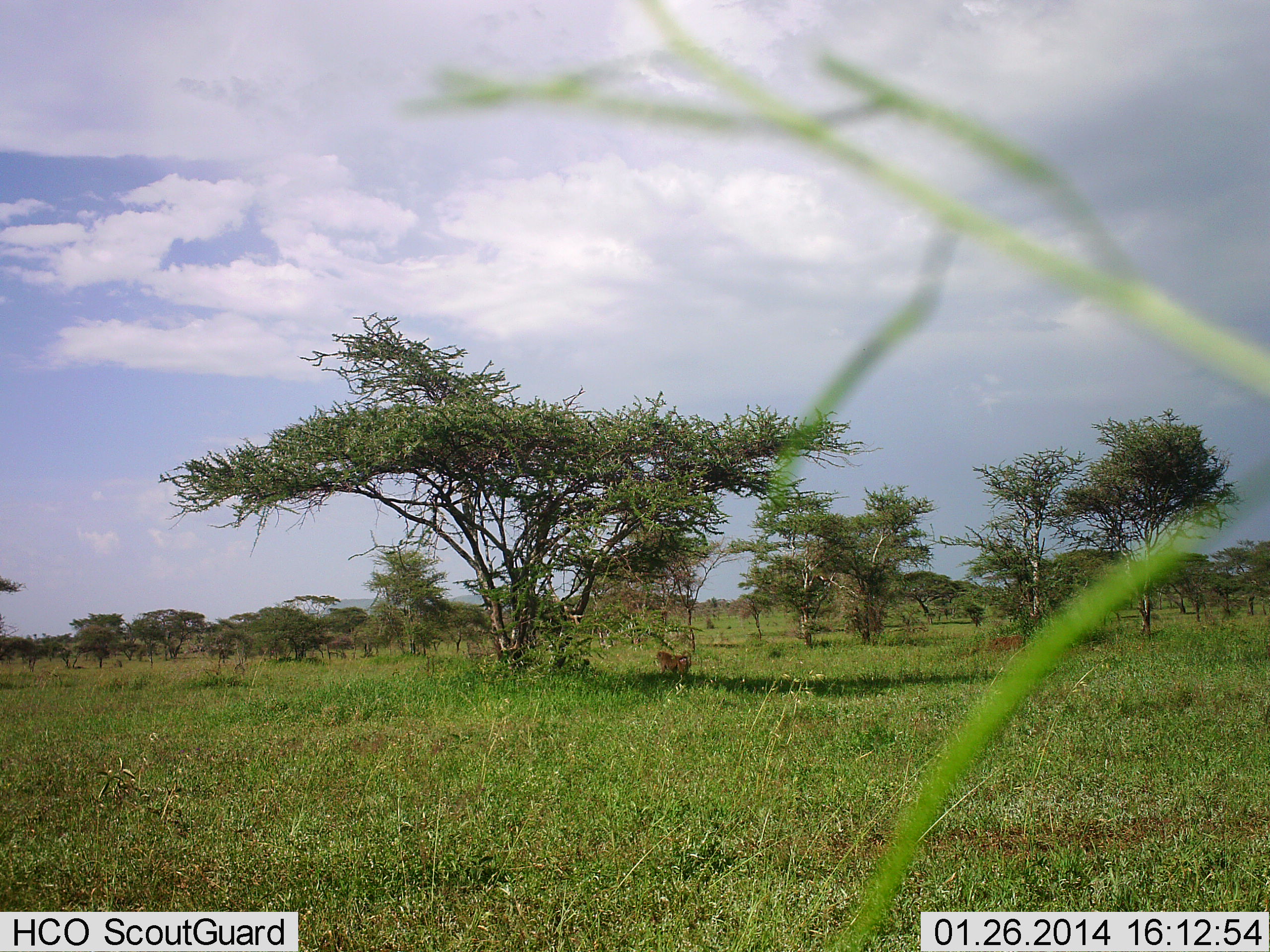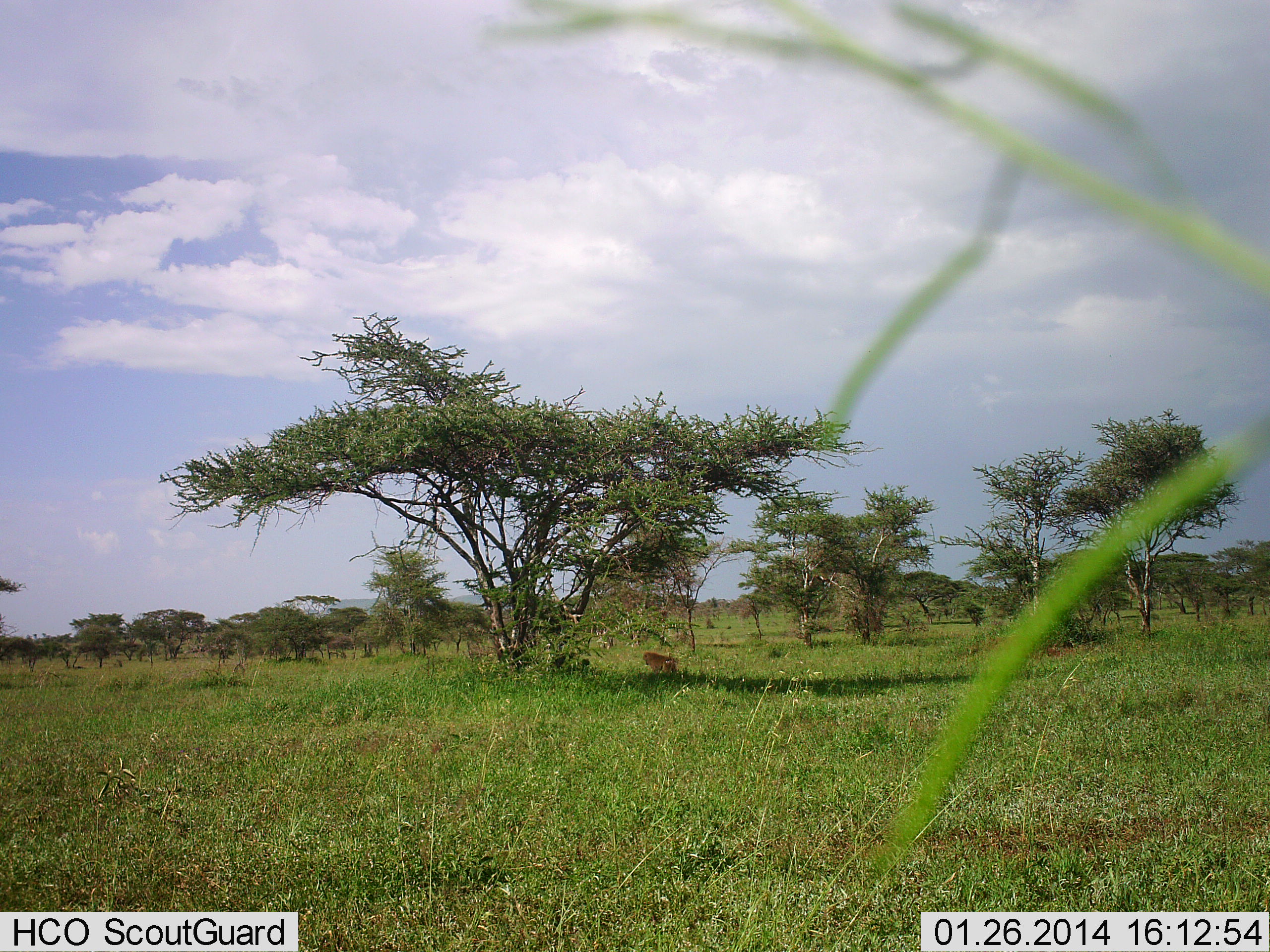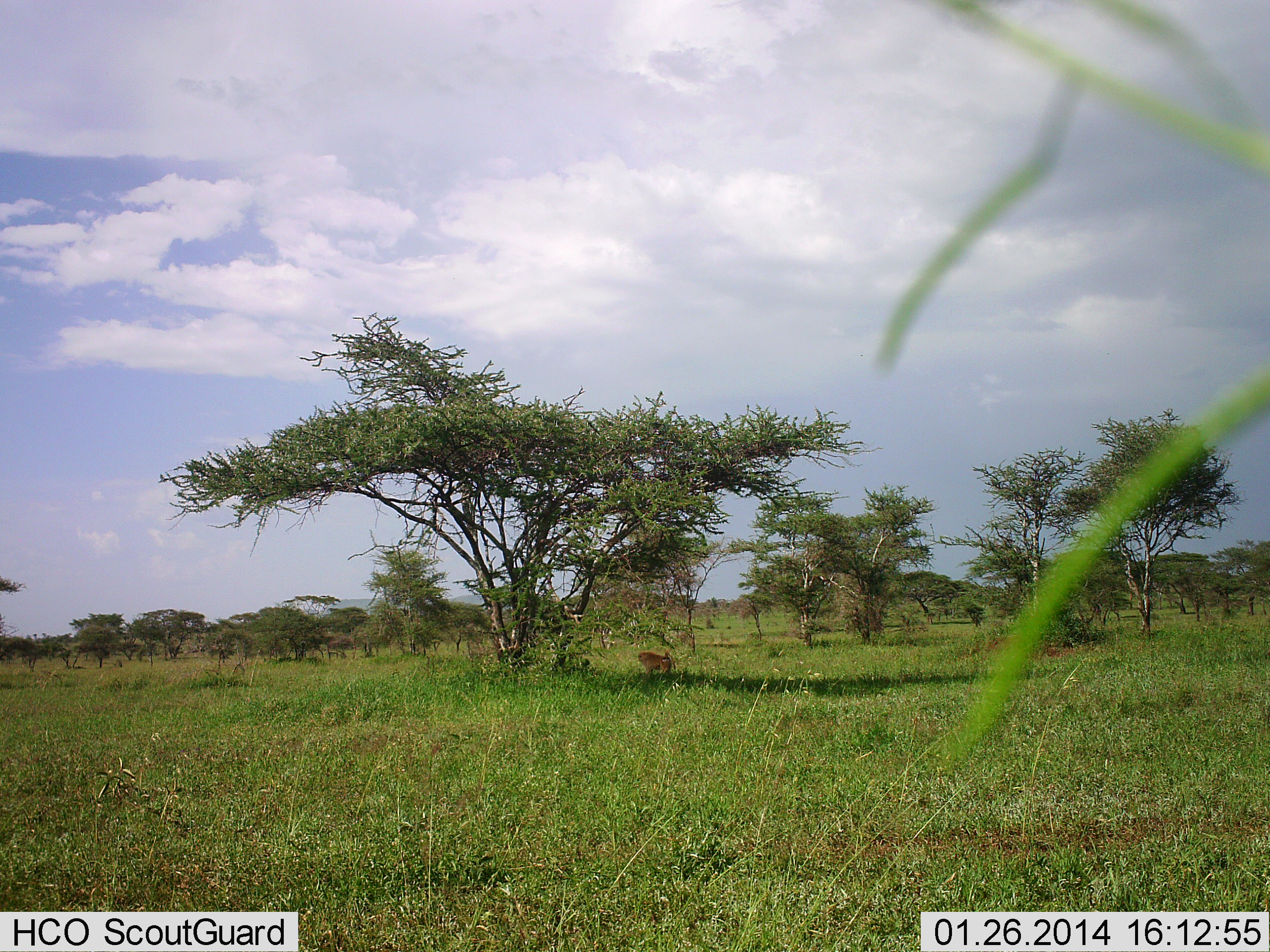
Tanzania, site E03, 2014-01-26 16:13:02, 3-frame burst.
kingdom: Animalia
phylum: Chordata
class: Mammalia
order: Primates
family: Cercopithecidae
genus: Papio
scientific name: Papio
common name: baboon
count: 1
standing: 20%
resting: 0%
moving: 90%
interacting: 0%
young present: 0%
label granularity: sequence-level